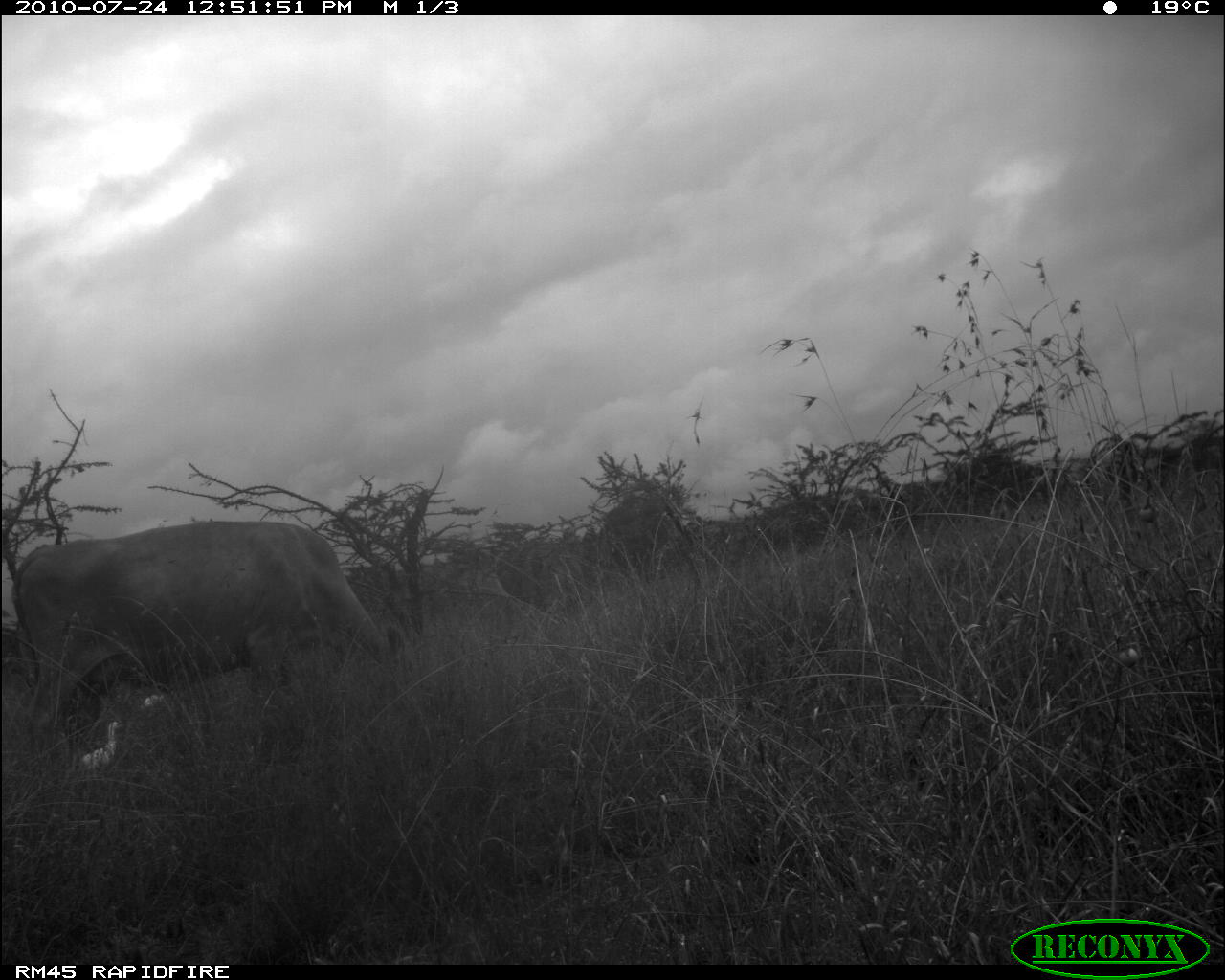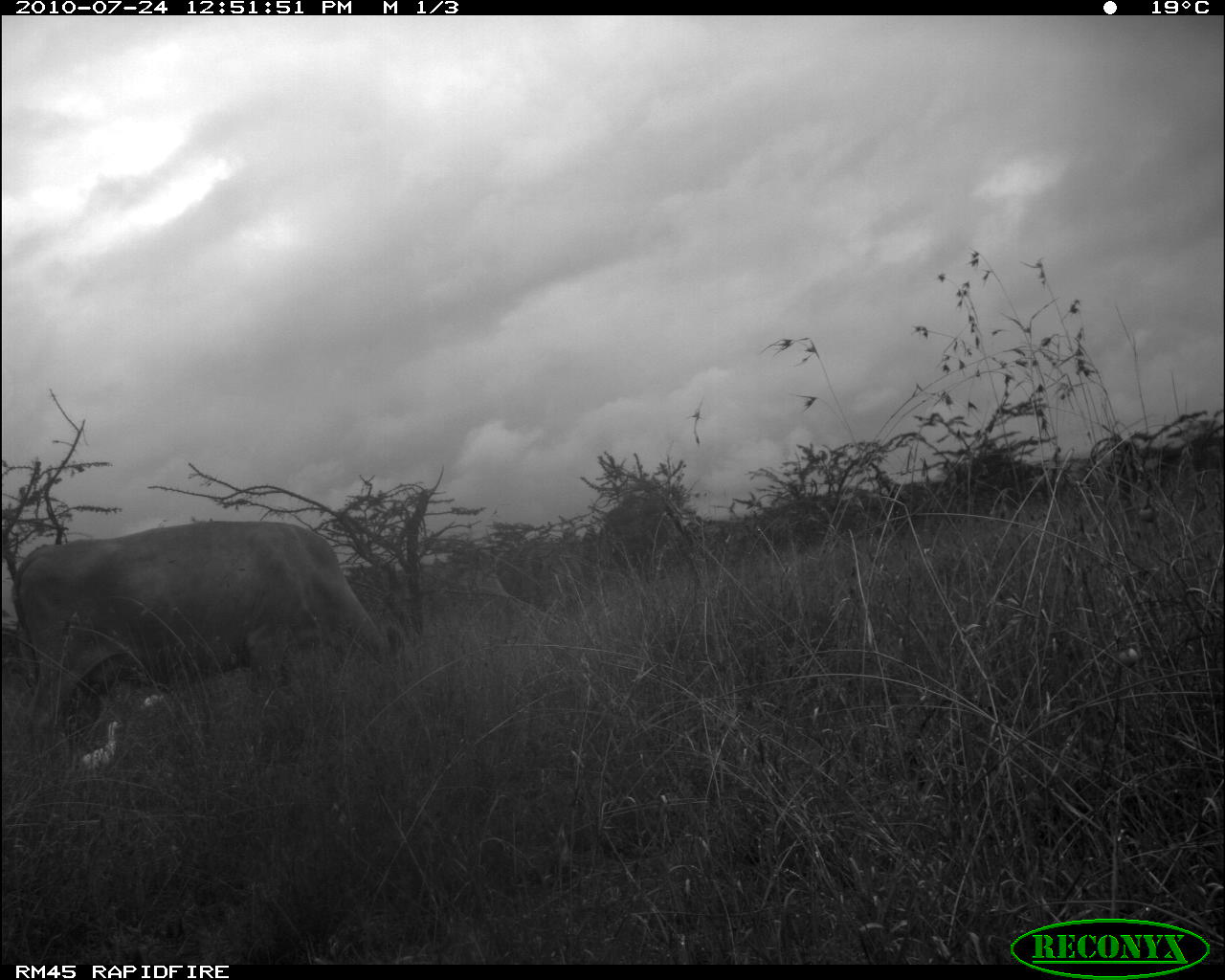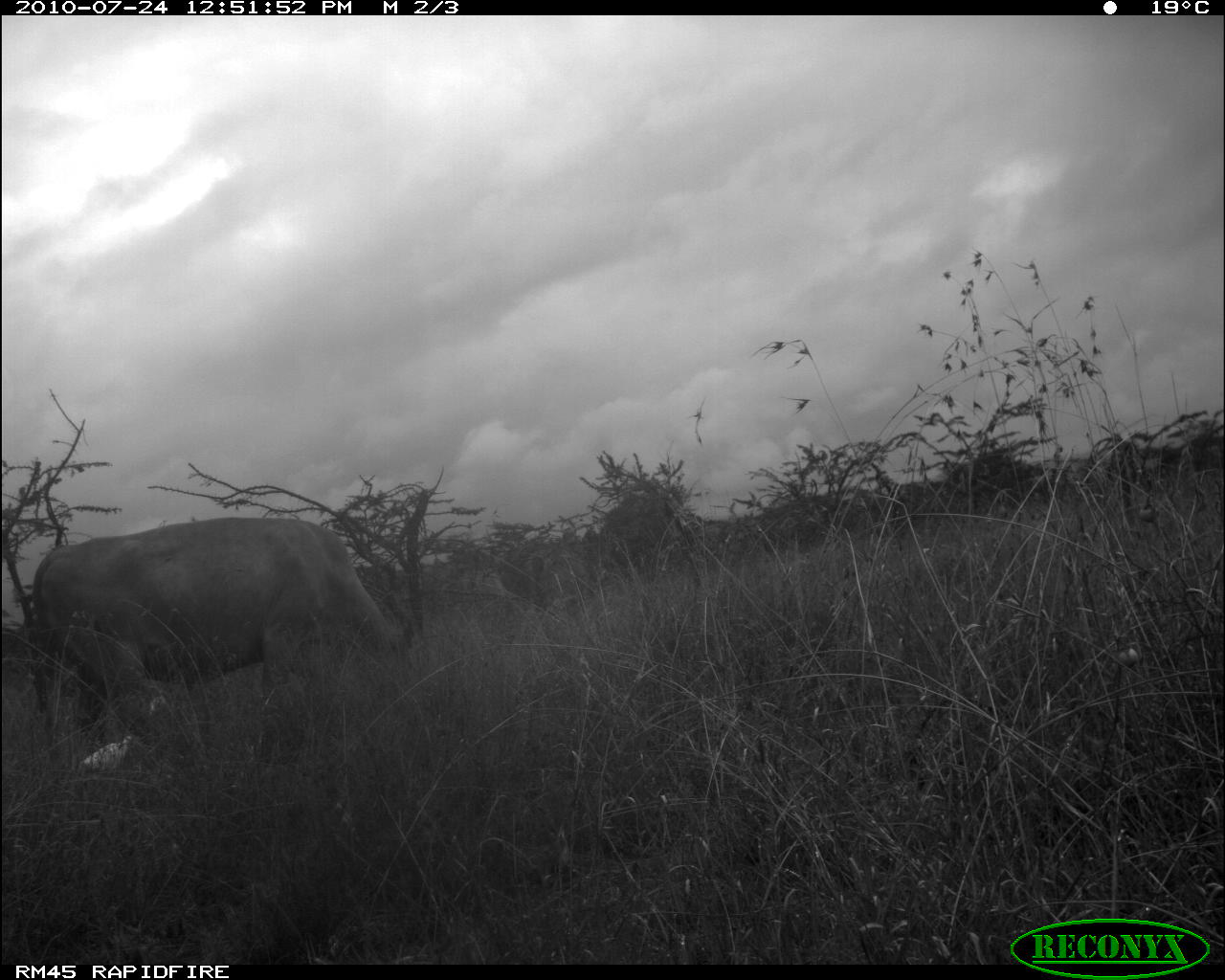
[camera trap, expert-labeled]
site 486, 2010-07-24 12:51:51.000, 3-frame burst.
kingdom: Animalia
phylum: Chordata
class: Aves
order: Pelecaniformes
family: Ardeidae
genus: Bubulcus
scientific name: Bubulcus ibis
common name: cattle egret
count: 2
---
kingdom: Animalia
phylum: Chordata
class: Mammalia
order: Artiodactyla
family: Bovidae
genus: Bos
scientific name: Bos taurus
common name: domestic cattle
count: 1